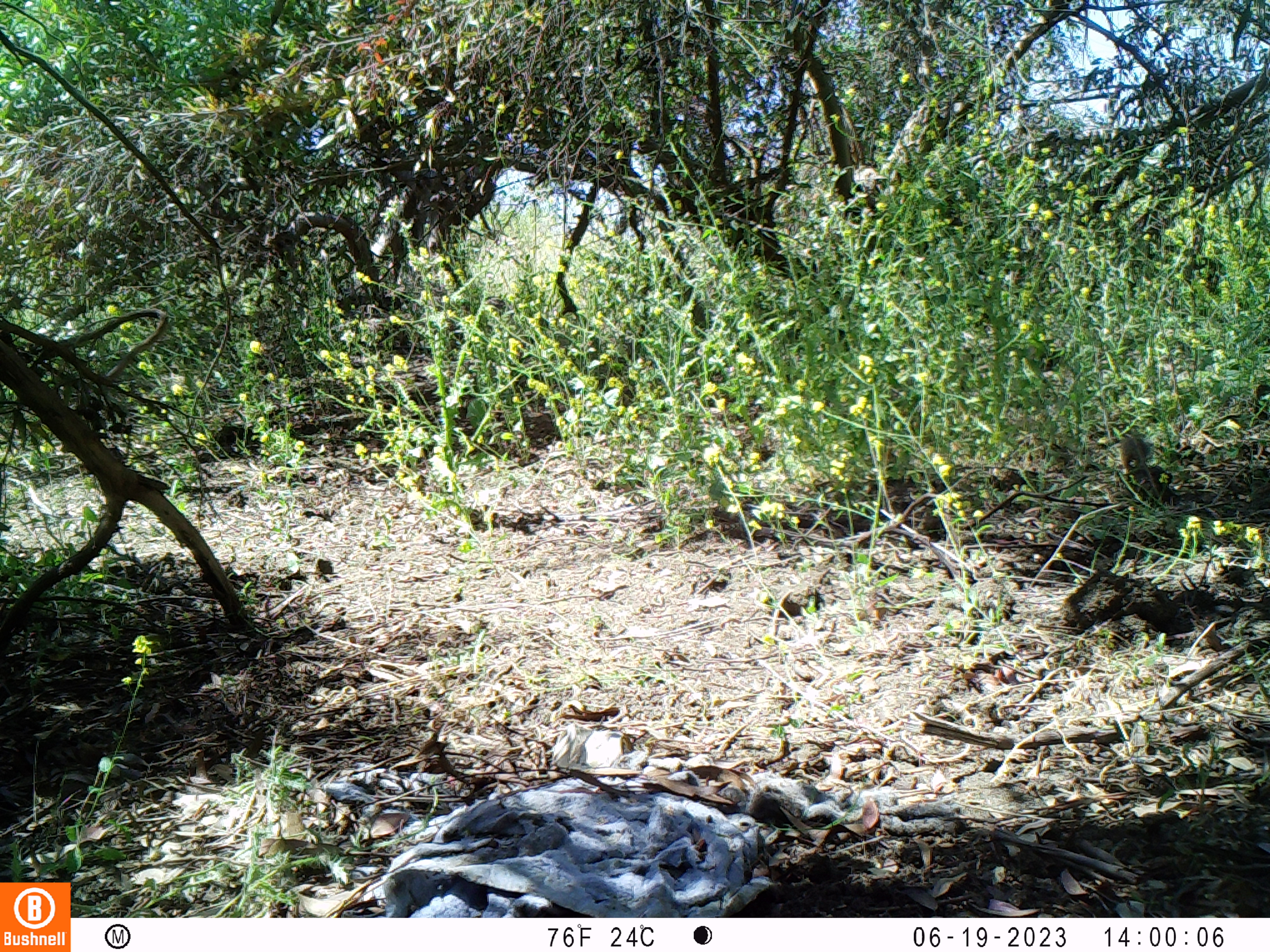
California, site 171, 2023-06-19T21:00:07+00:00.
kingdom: Animalia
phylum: Chordata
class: Mammalia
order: Rodentia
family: Sciuridae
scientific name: Sciuridae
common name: squirrel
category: unknown squirrel